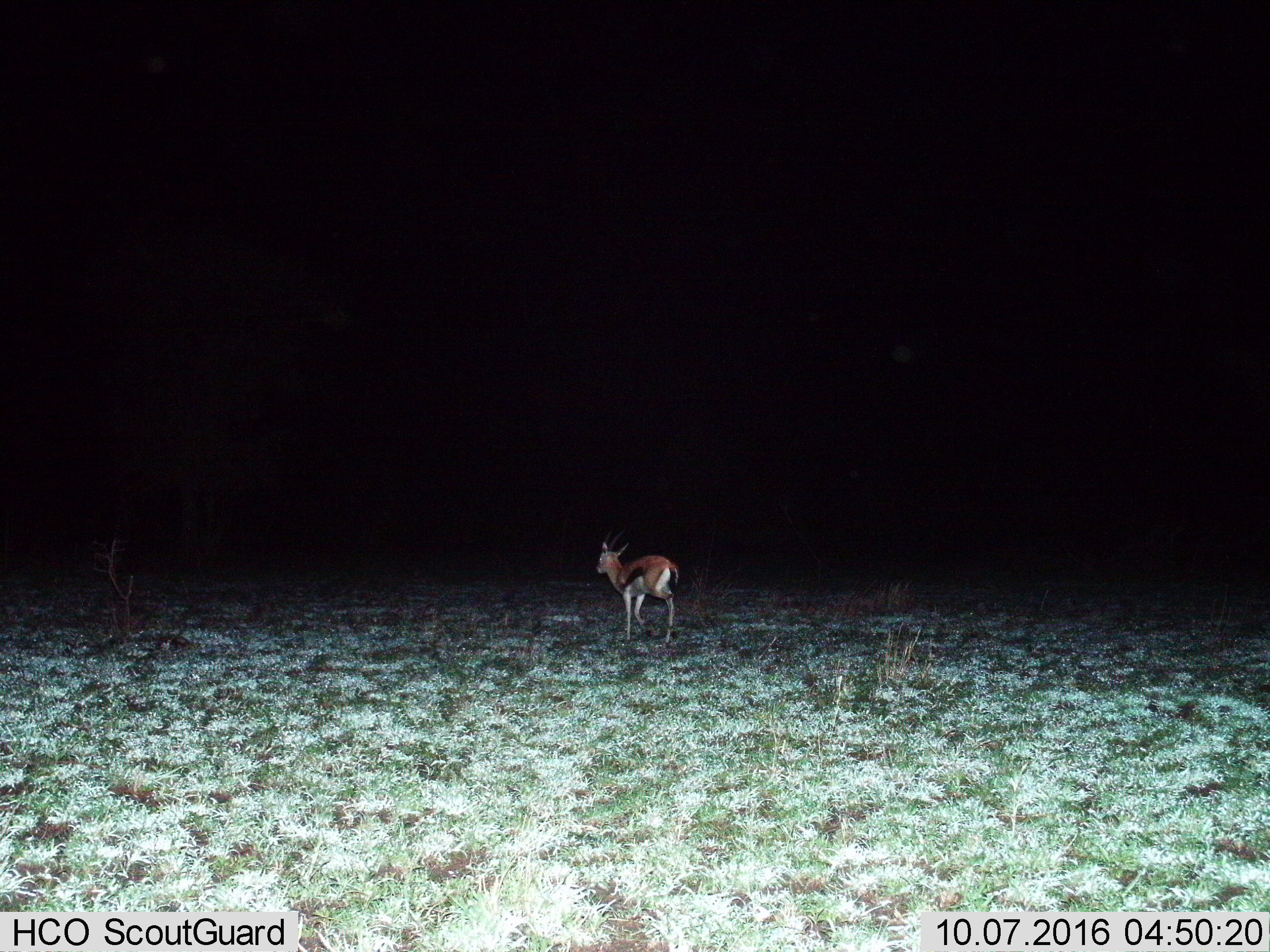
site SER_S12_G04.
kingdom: Animalia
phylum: Chordata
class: Mammalia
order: Artiodactyla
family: Bovidae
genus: Eudorcas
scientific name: Eudorcas thomsonii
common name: thomson's gazelle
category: gazellethomsons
Gazellethomsons (thomson's gazelle) (Eudorcas thomsonii), count 1. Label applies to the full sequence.